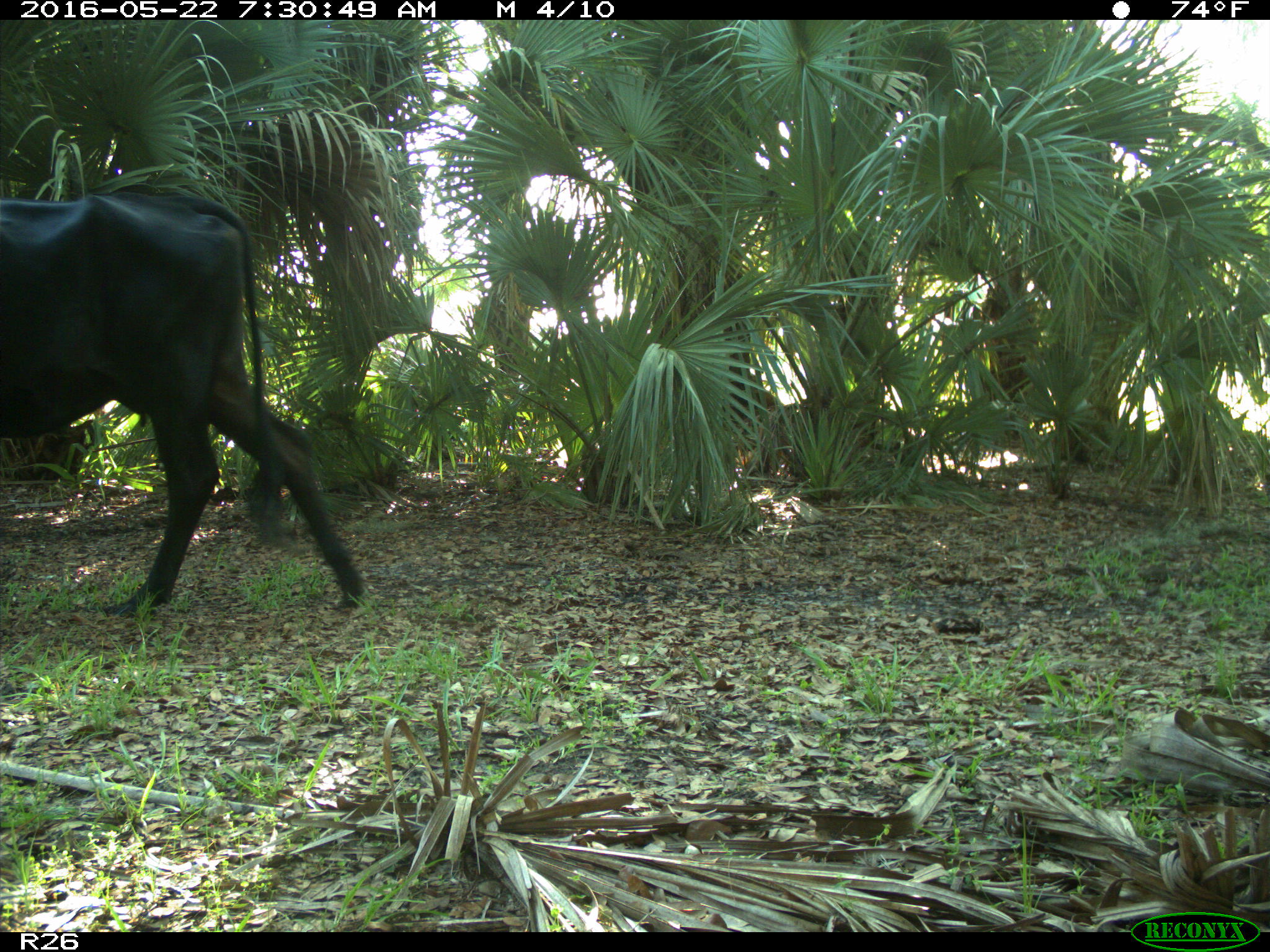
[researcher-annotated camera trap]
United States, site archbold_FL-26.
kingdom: Animalia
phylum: Chordata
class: Mammalia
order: Artiodactyla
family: Bovidae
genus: Bos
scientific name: Bos taurus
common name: domestic cow